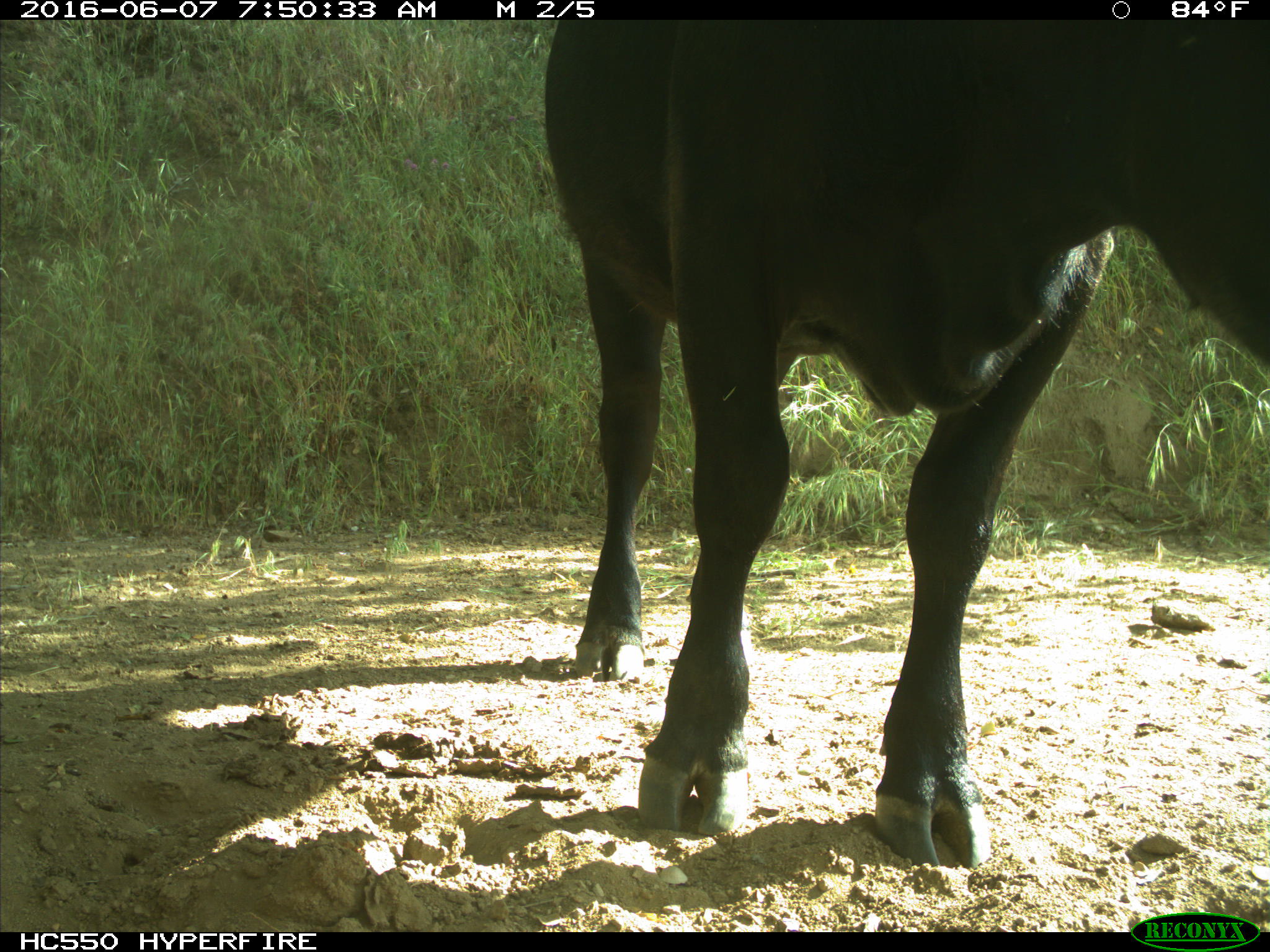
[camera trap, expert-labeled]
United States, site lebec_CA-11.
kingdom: Animalia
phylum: Chordata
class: Mammalia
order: Artiodactyla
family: Bovidae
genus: Bos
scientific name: Bos taurus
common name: domestic cow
Bos taurus (domestic cow).